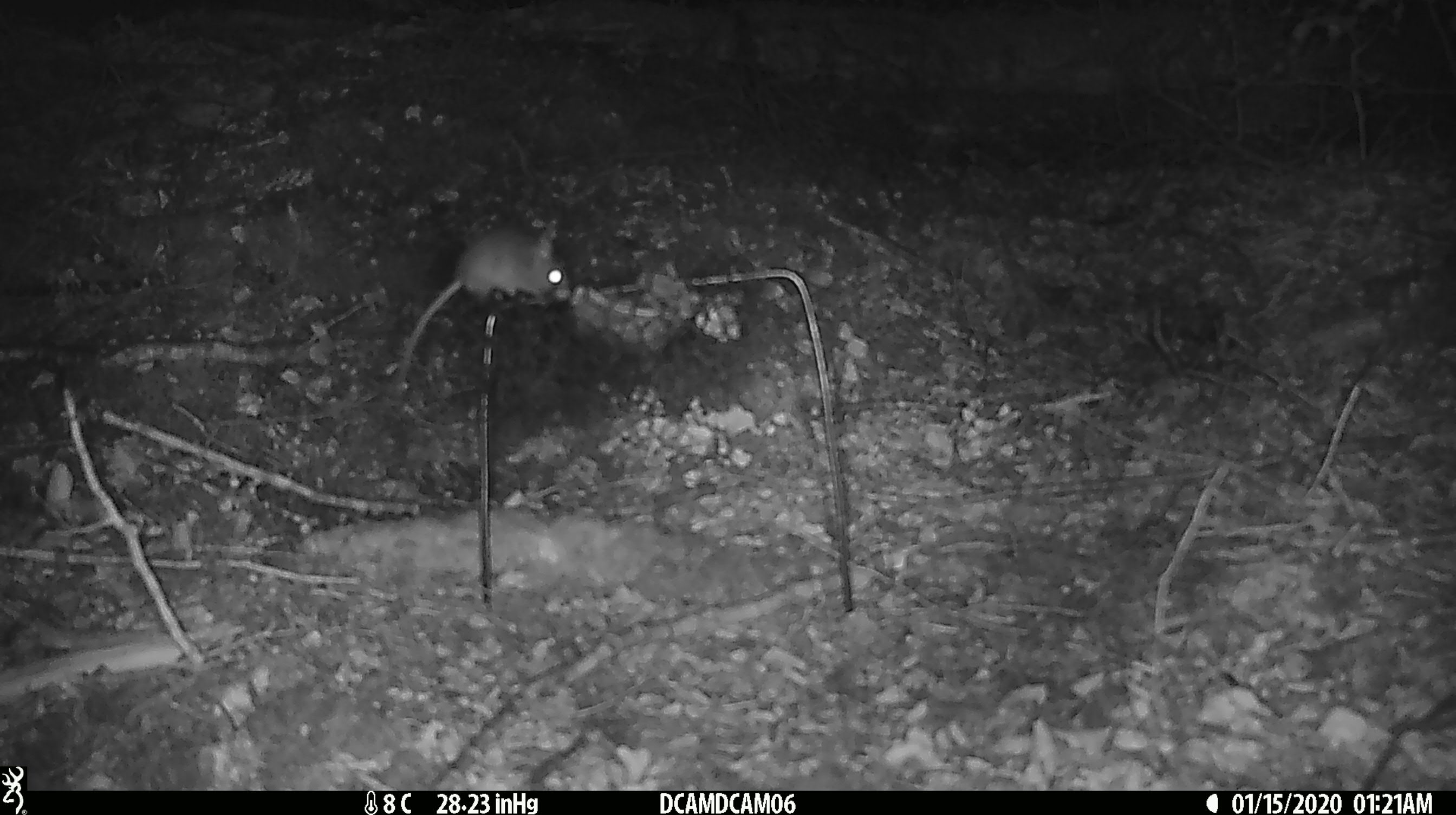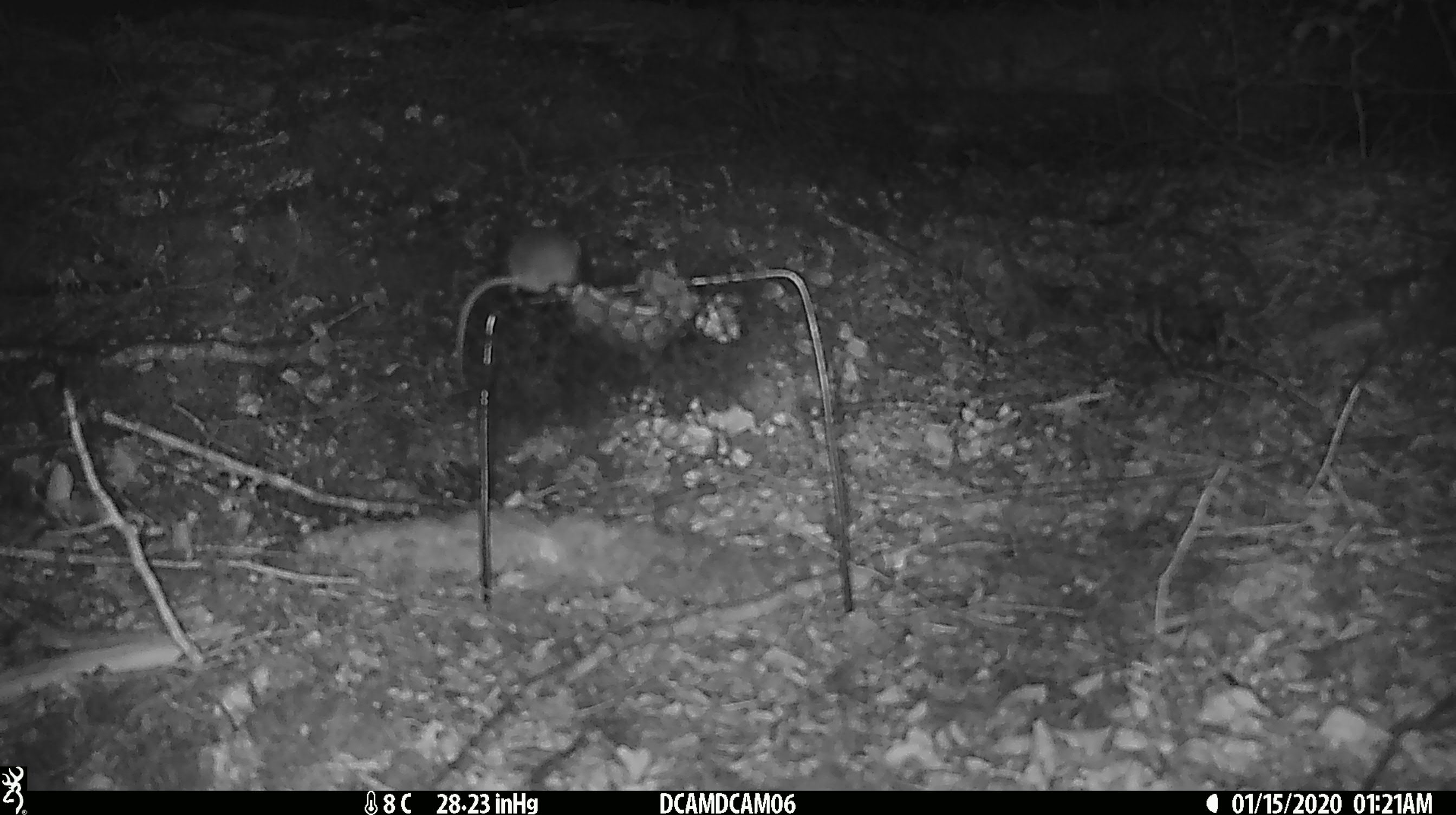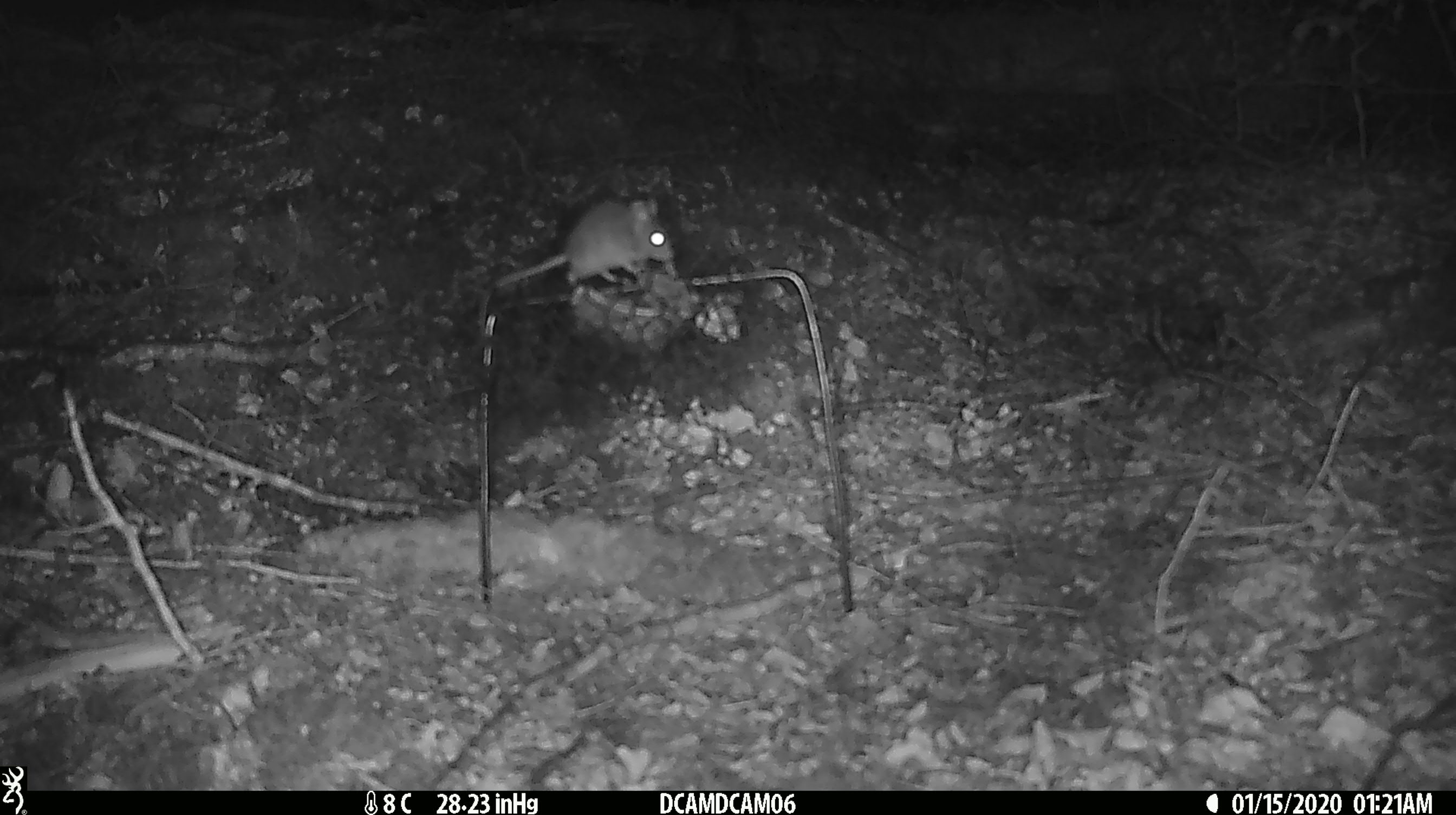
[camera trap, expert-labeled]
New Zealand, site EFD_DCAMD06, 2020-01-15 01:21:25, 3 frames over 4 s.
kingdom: Animalia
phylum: Chordata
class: Mammalia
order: Rodentia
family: Muridae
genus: Mus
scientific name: Mus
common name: mouse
Mouse (Mus).